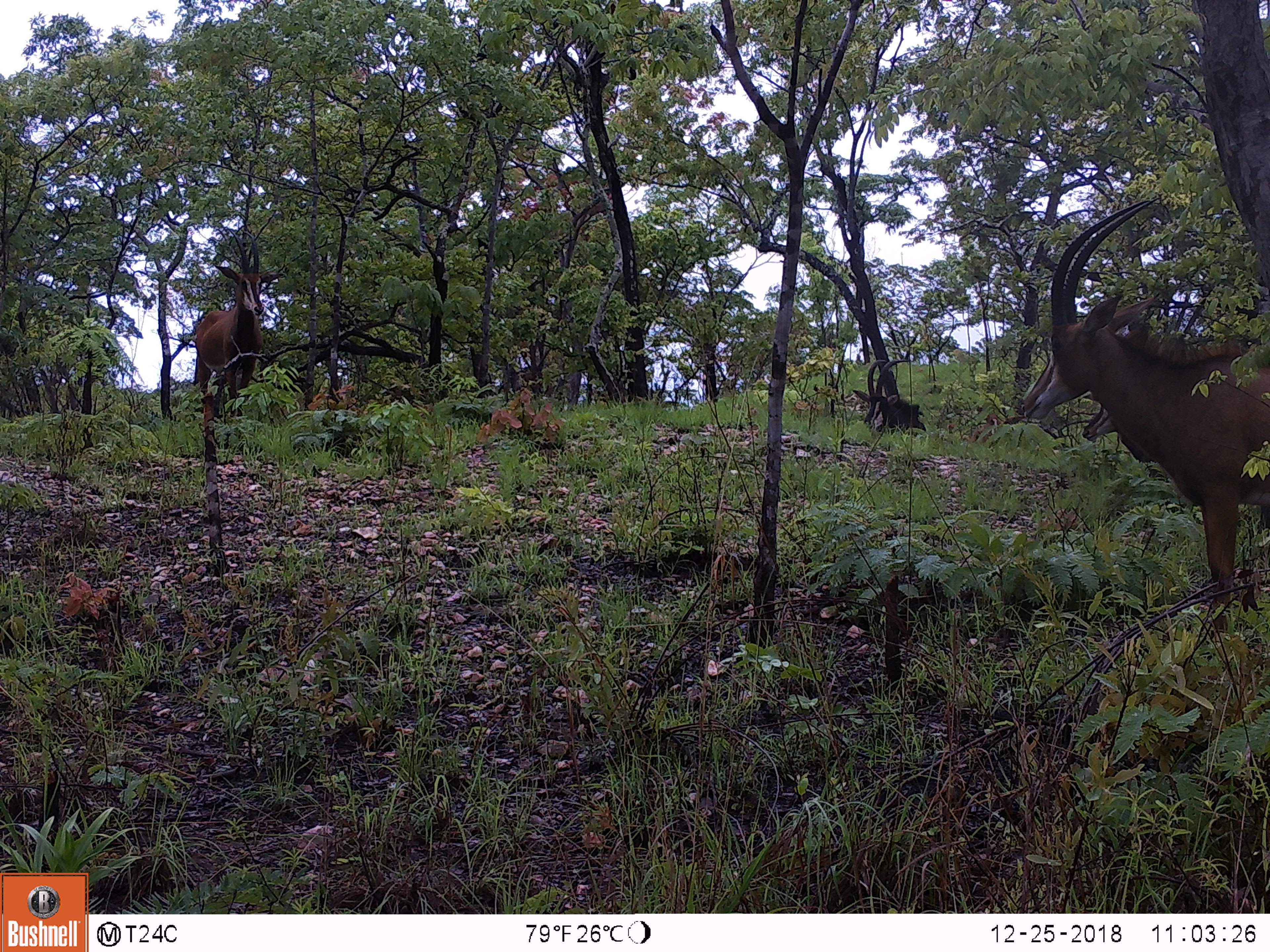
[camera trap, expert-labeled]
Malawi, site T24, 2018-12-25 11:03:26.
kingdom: Animalia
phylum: Chordata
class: Mammalia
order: Artiodactyla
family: Bovidae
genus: Hippotragus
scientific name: Hippotragus niger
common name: sable antelope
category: sable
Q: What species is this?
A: Sable (sable antelope) (Hippotragus niger).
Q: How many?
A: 3.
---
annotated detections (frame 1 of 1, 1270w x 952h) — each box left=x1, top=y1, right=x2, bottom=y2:
sable: left=1007, top=183, right=1270, bottom=646; left=180, top=237, right=297, bottom=424; left=840, top=343, right=934, bottom=444